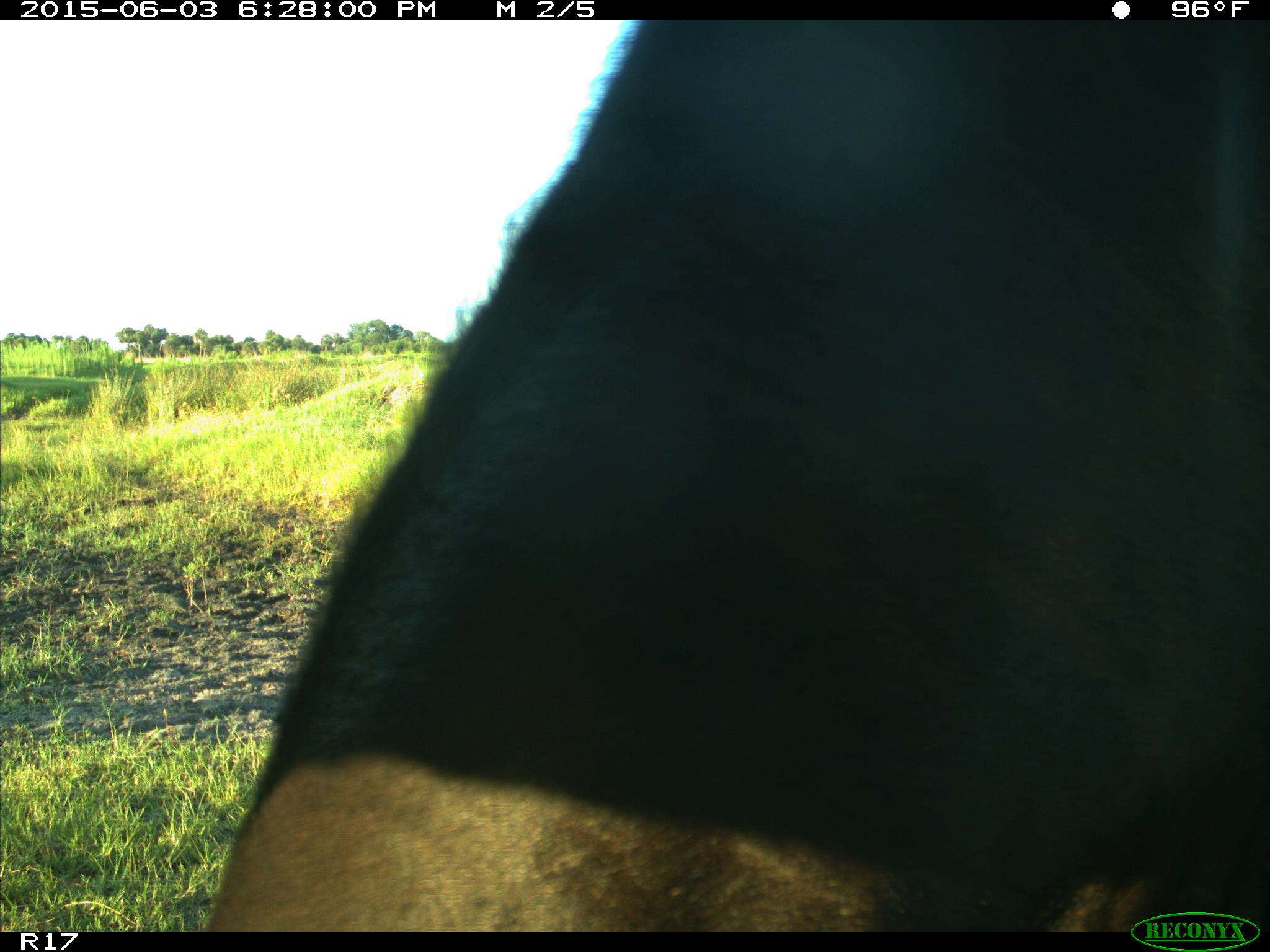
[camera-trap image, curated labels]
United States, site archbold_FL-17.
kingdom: Animalia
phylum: Chordata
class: Mammalia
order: Artiodactyla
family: Bovidae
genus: Bos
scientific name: Bos taurus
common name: domestic cow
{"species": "Bos taurus (domestic cow)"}